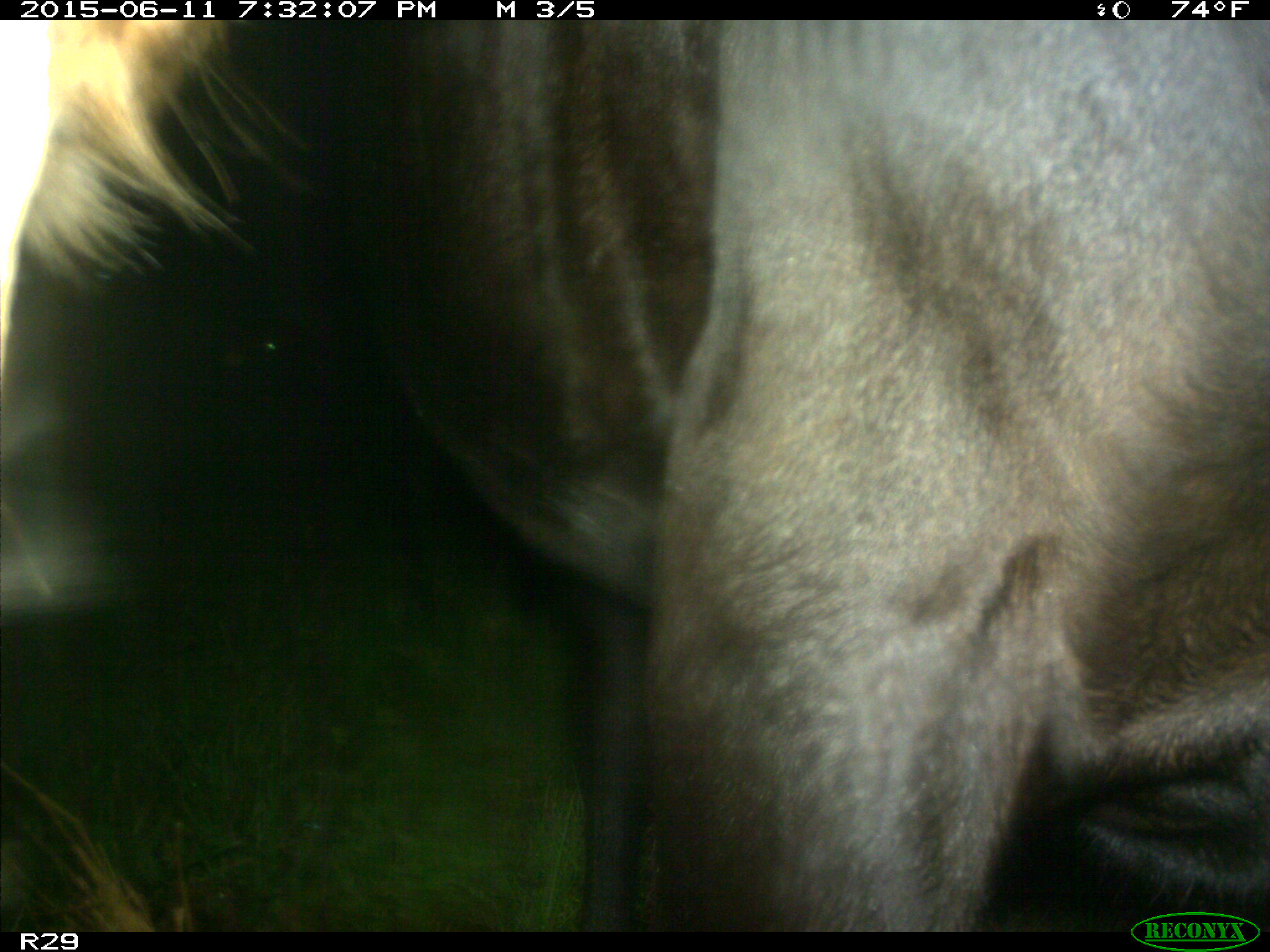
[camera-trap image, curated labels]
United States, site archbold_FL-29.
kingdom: Animalia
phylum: Chordata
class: Mammalia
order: Artiodactyla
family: Bovidae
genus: Bos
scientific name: Bos taurus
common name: domestic cow